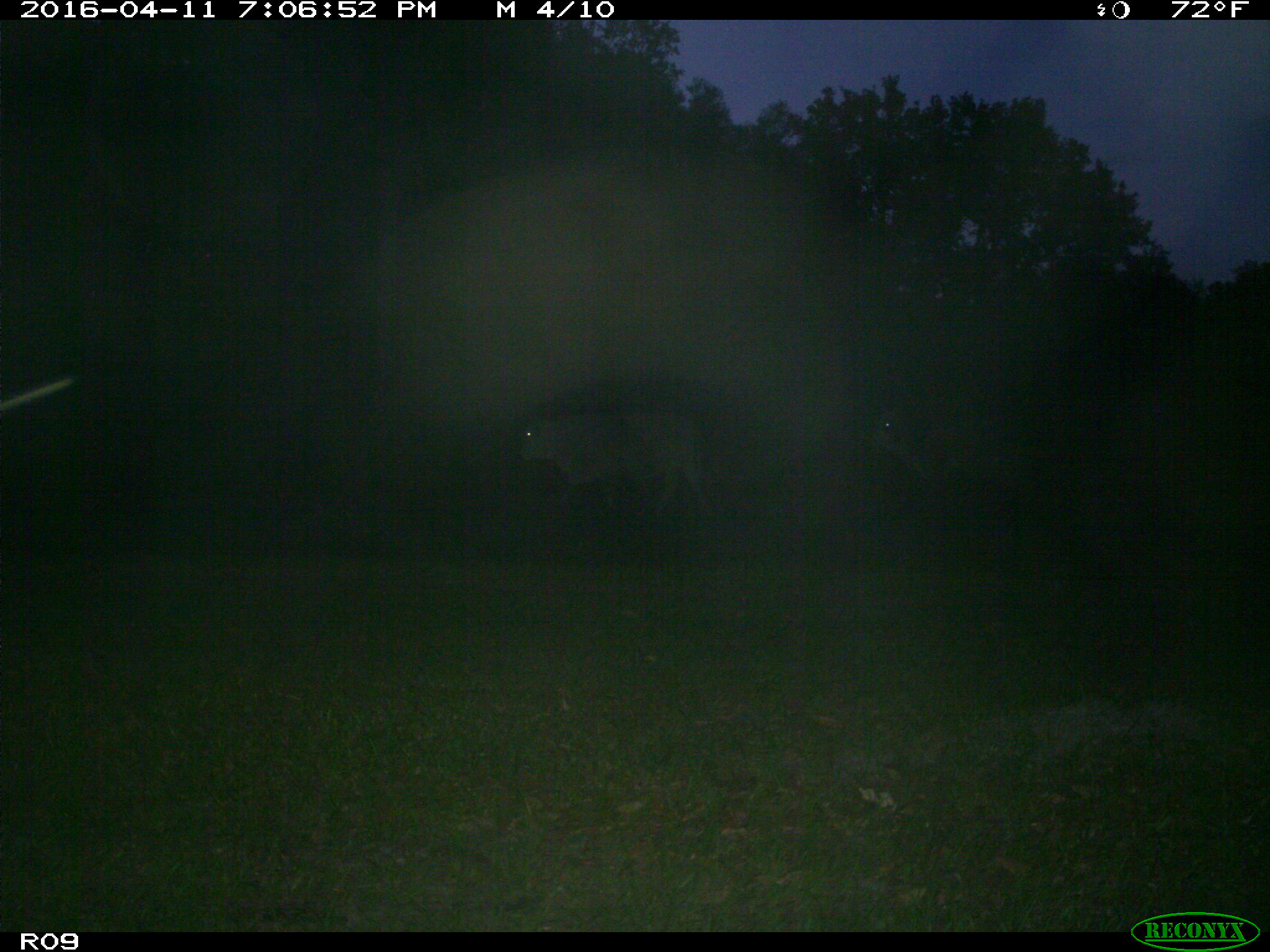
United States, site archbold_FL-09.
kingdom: Animalia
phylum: Chordata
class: Mammalia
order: Artiodactyla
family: Bovidae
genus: Bos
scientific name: Bos taurus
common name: domestic cow